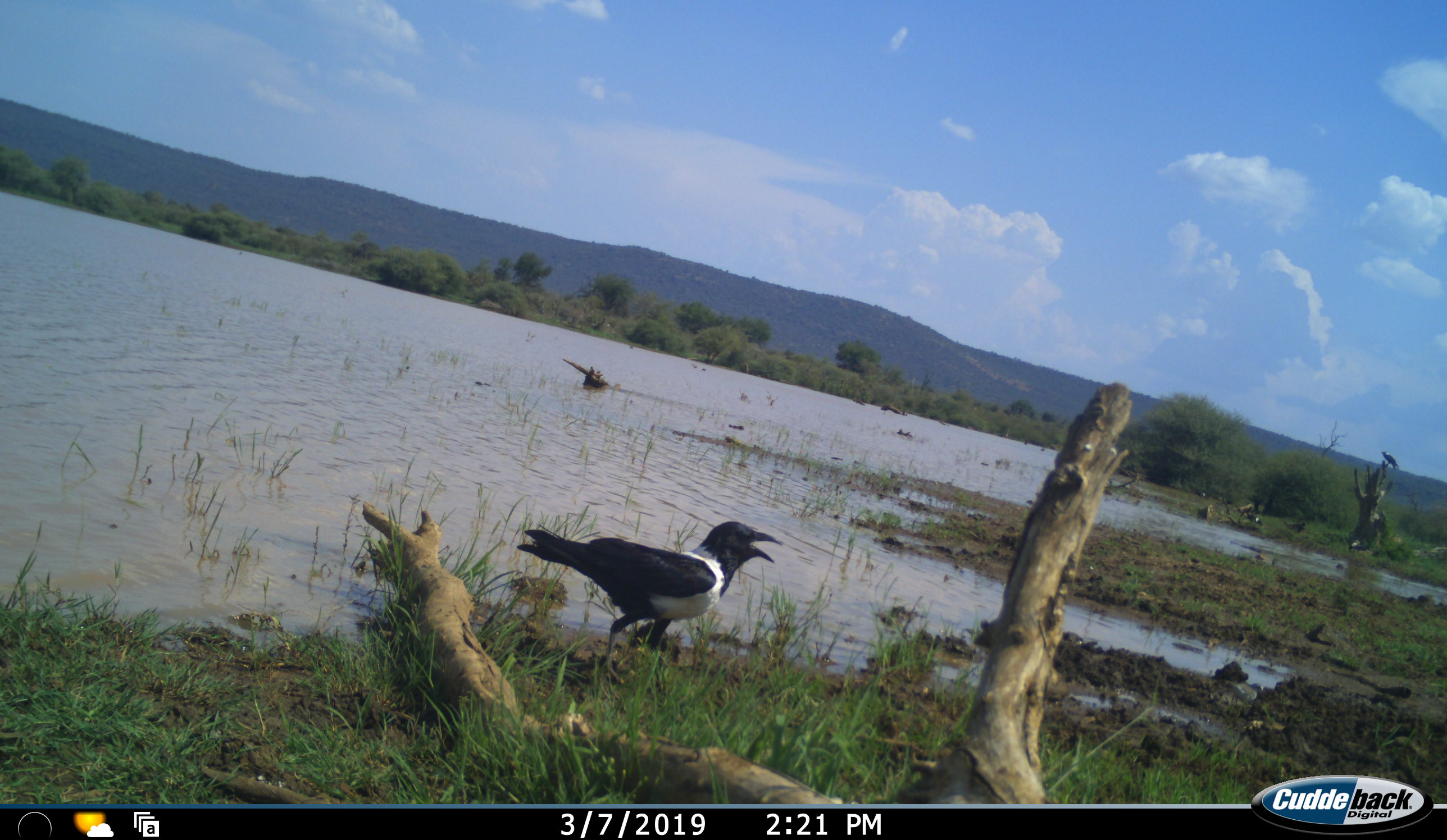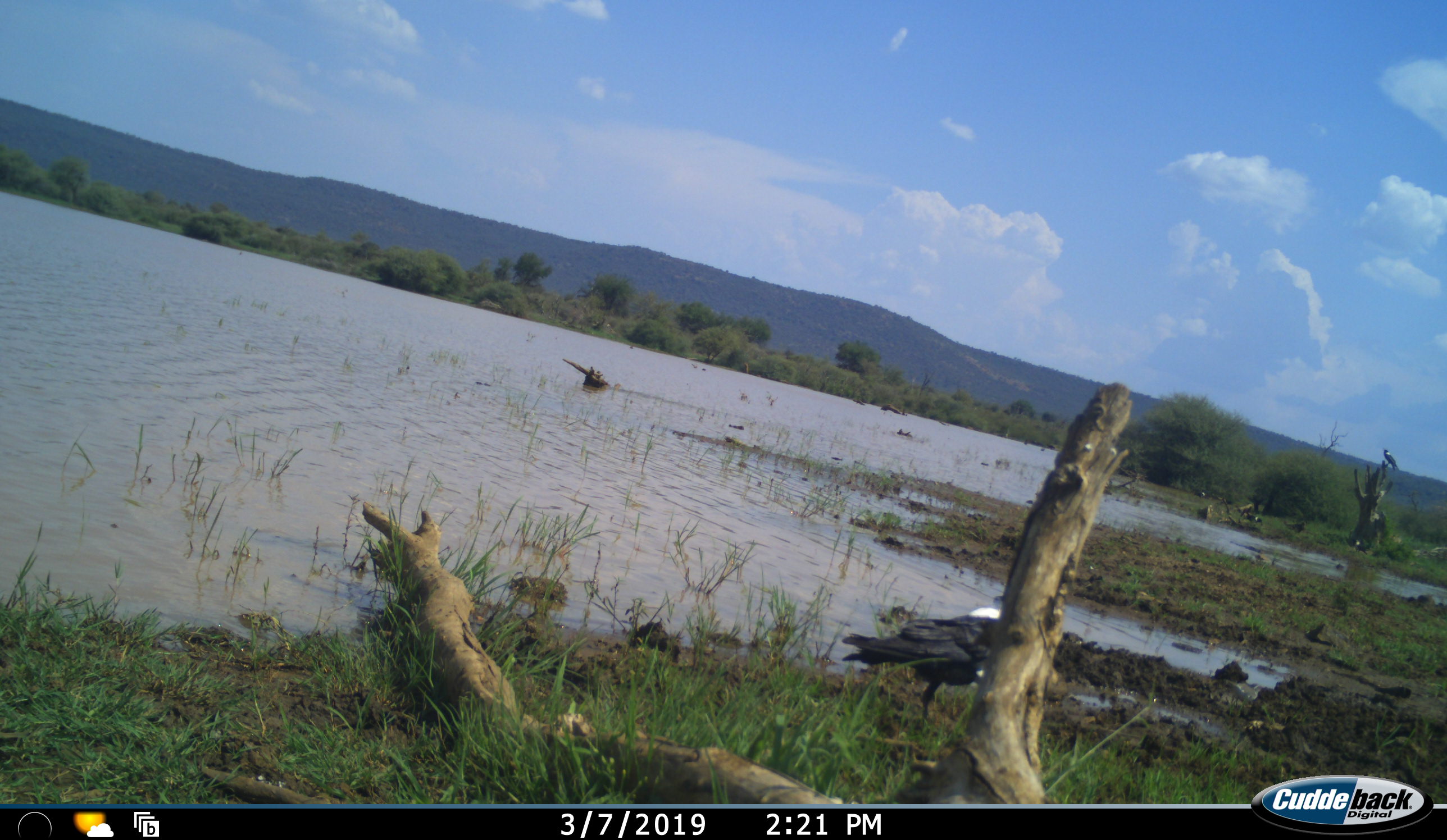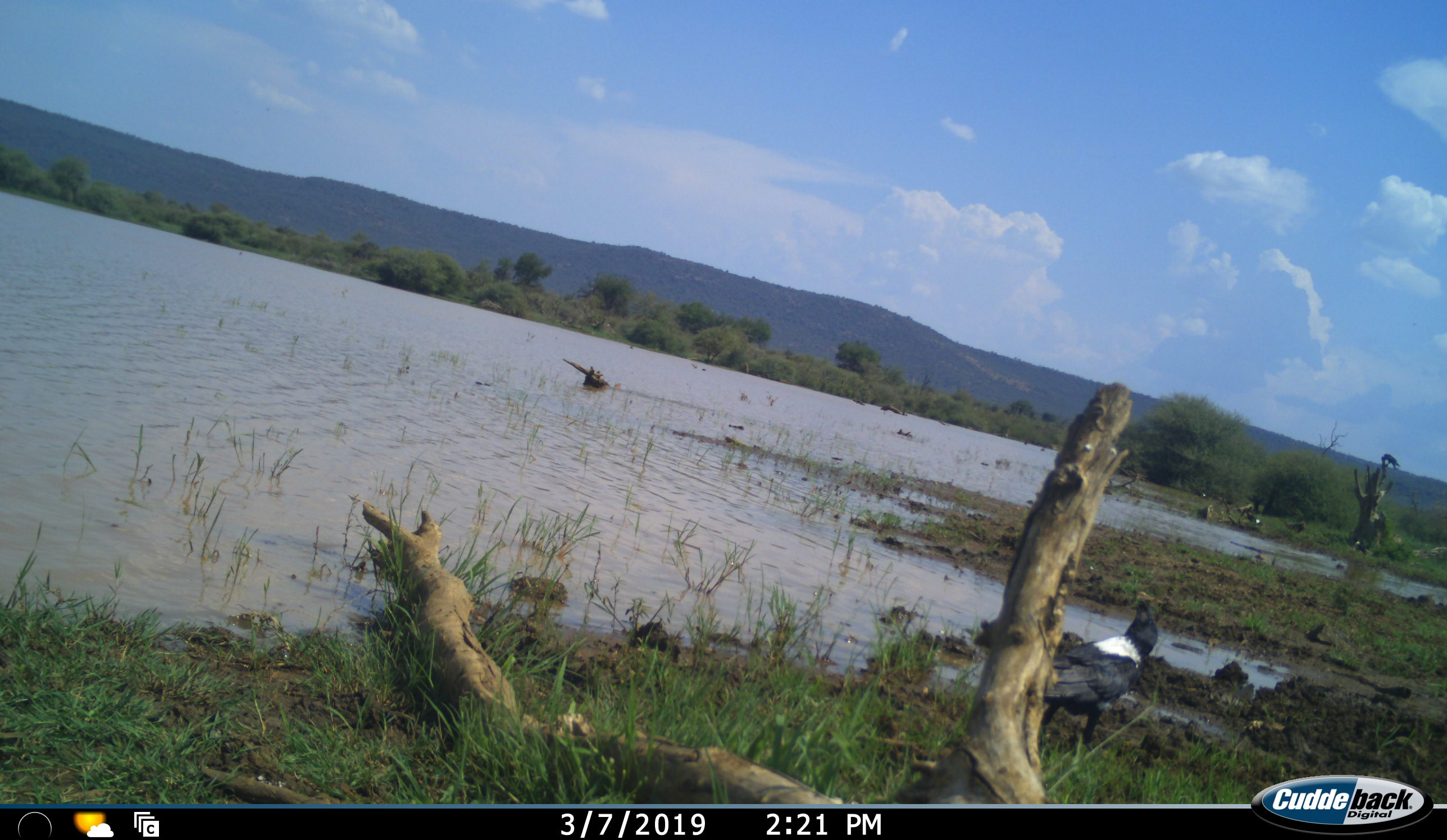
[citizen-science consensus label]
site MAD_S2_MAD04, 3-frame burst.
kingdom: Animalia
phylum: Chordata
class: Aves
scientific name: Aves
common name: bird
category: birdother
Birdother (bird) (Aves), count 2. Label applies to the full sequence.